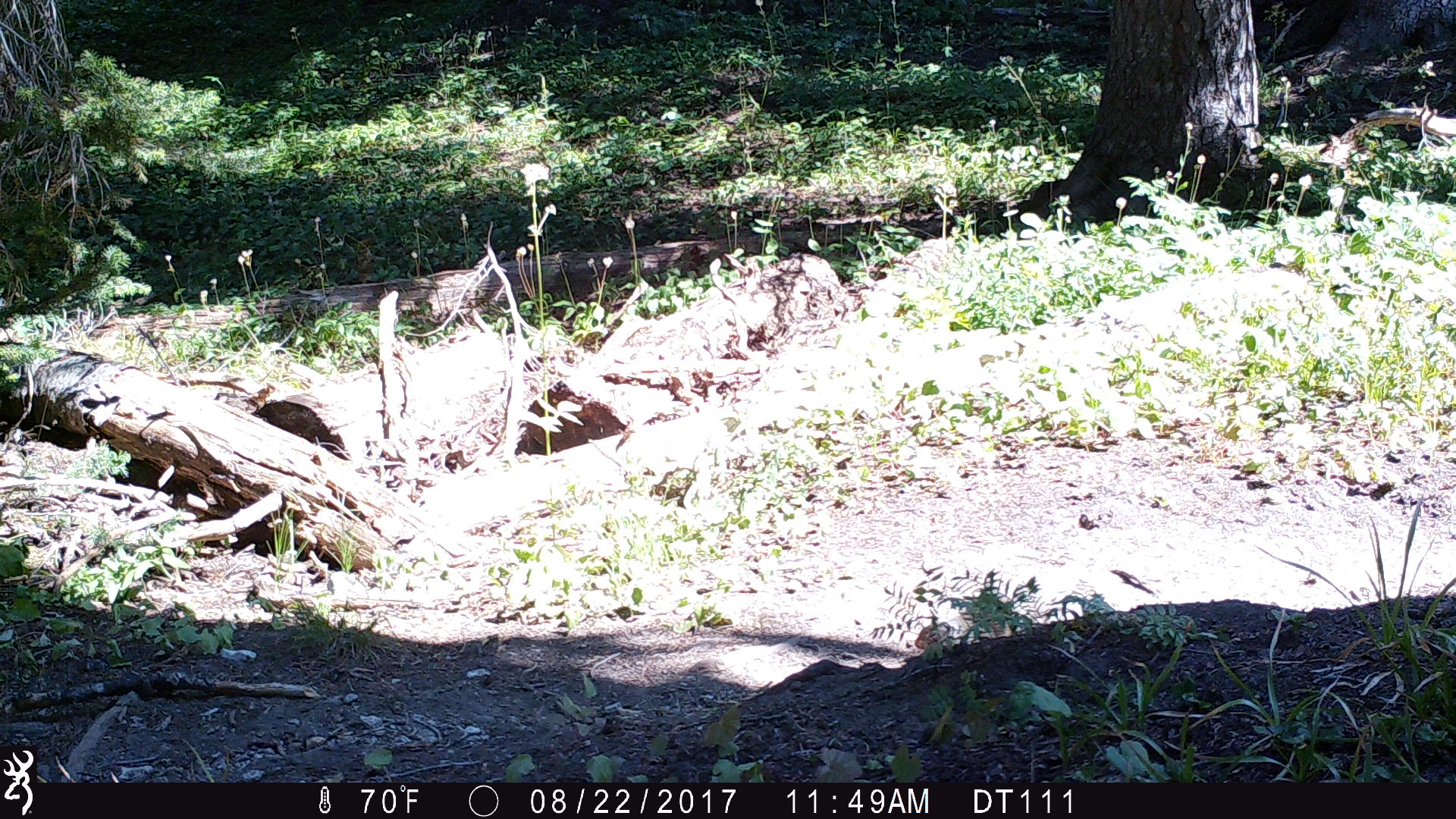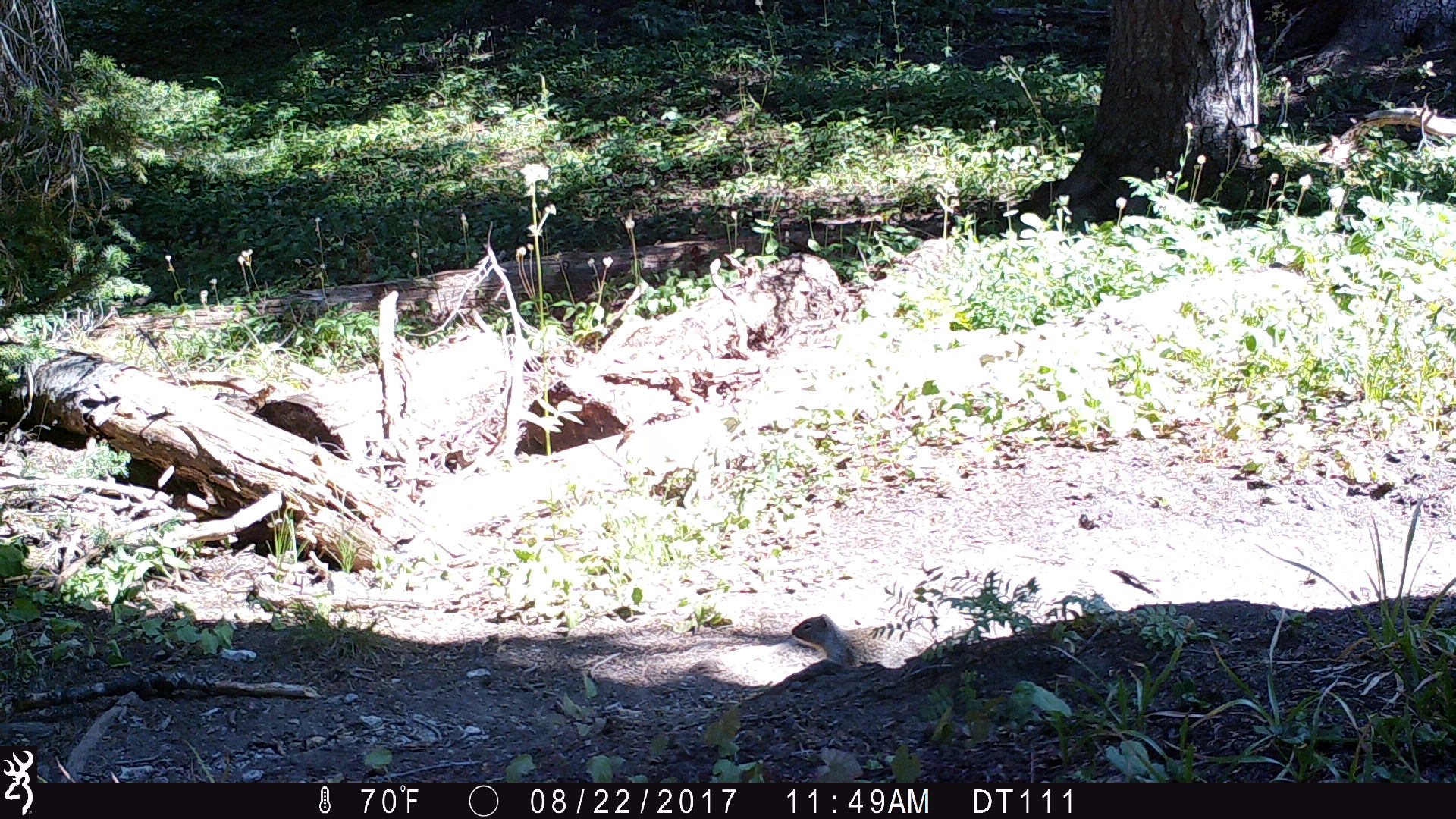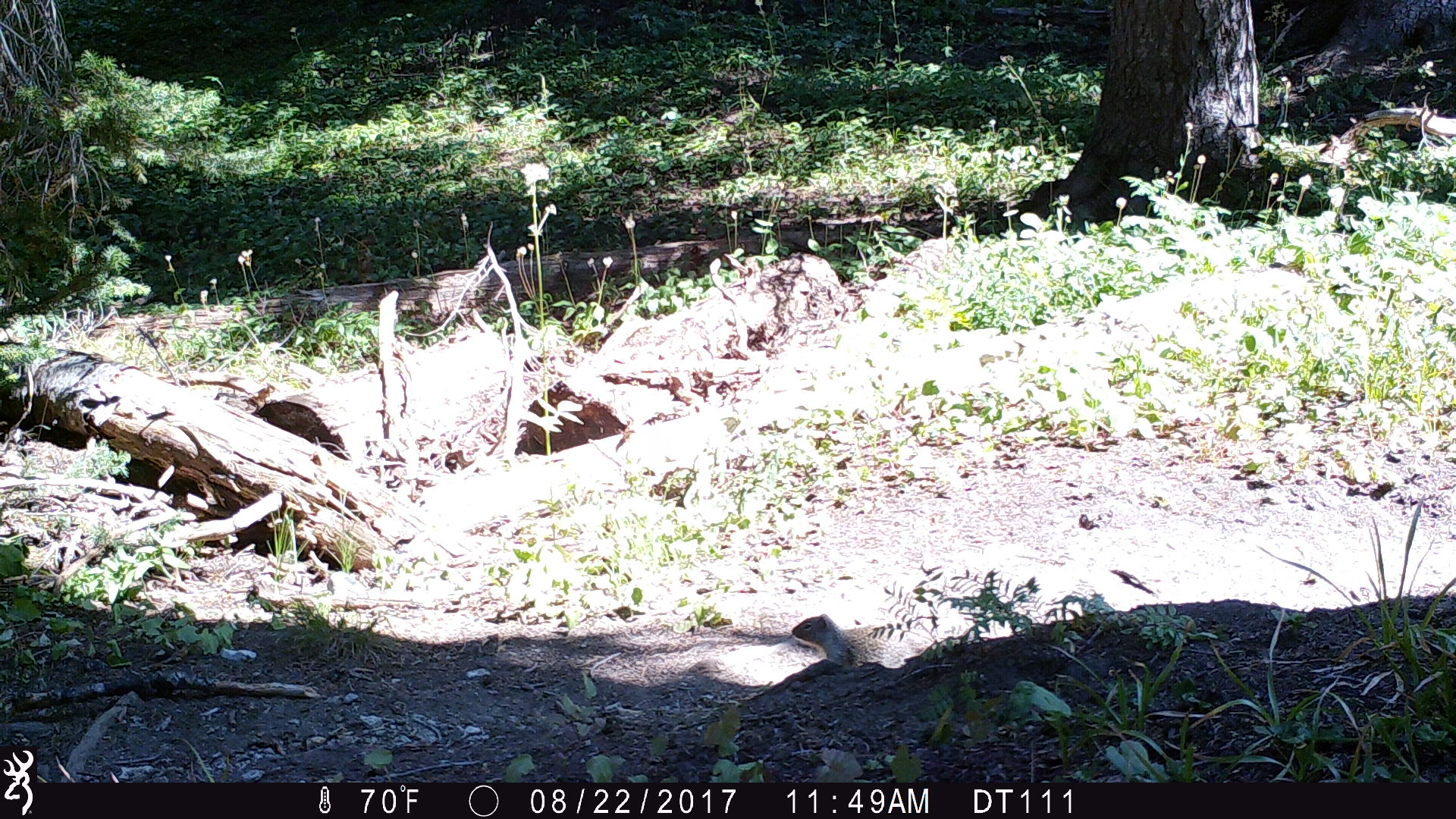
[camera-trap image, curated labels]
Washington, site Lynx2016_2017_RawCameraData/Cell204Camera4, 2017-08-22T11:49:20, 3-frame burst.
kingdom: Animalia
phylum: Chordata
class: Mammalia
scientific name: Mammalia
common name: small mammal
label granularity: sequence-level